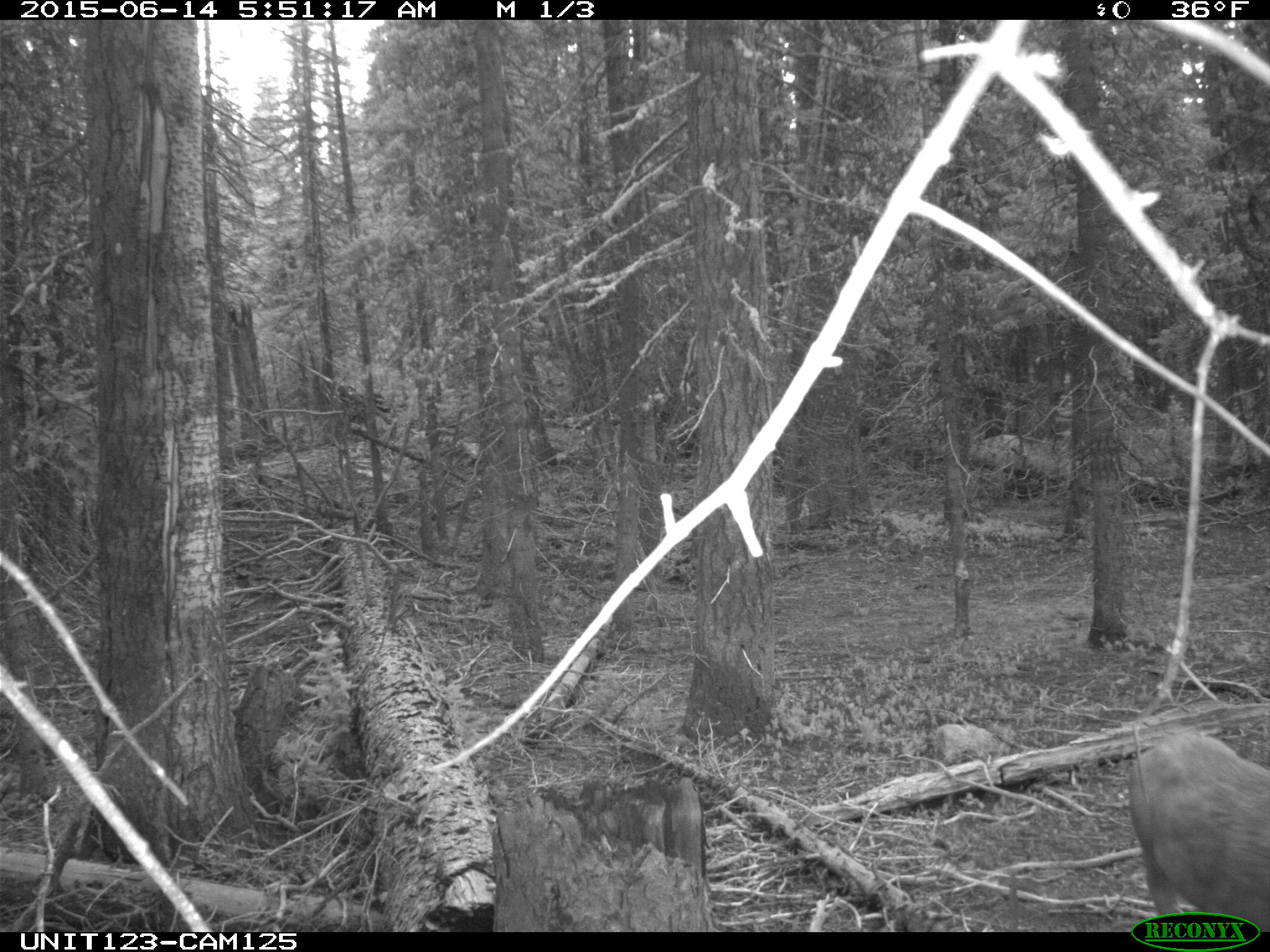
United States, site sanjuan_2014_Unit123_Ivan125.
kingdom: Animalia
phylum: Chordata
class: Mammalia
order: Artiodactyla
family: Cervidae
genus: Odocoileus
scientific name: Odocoileus hemionus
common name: mule deer